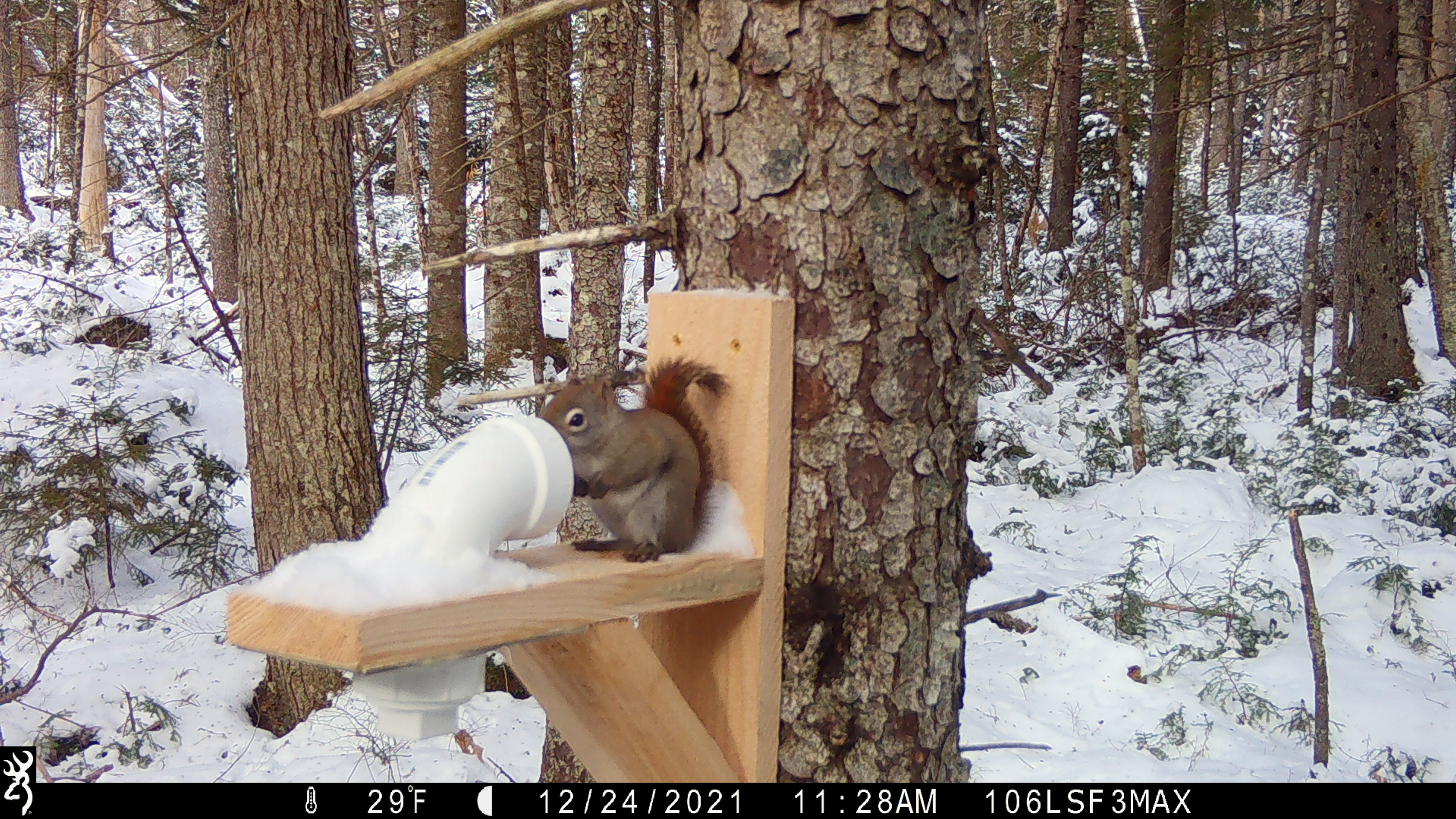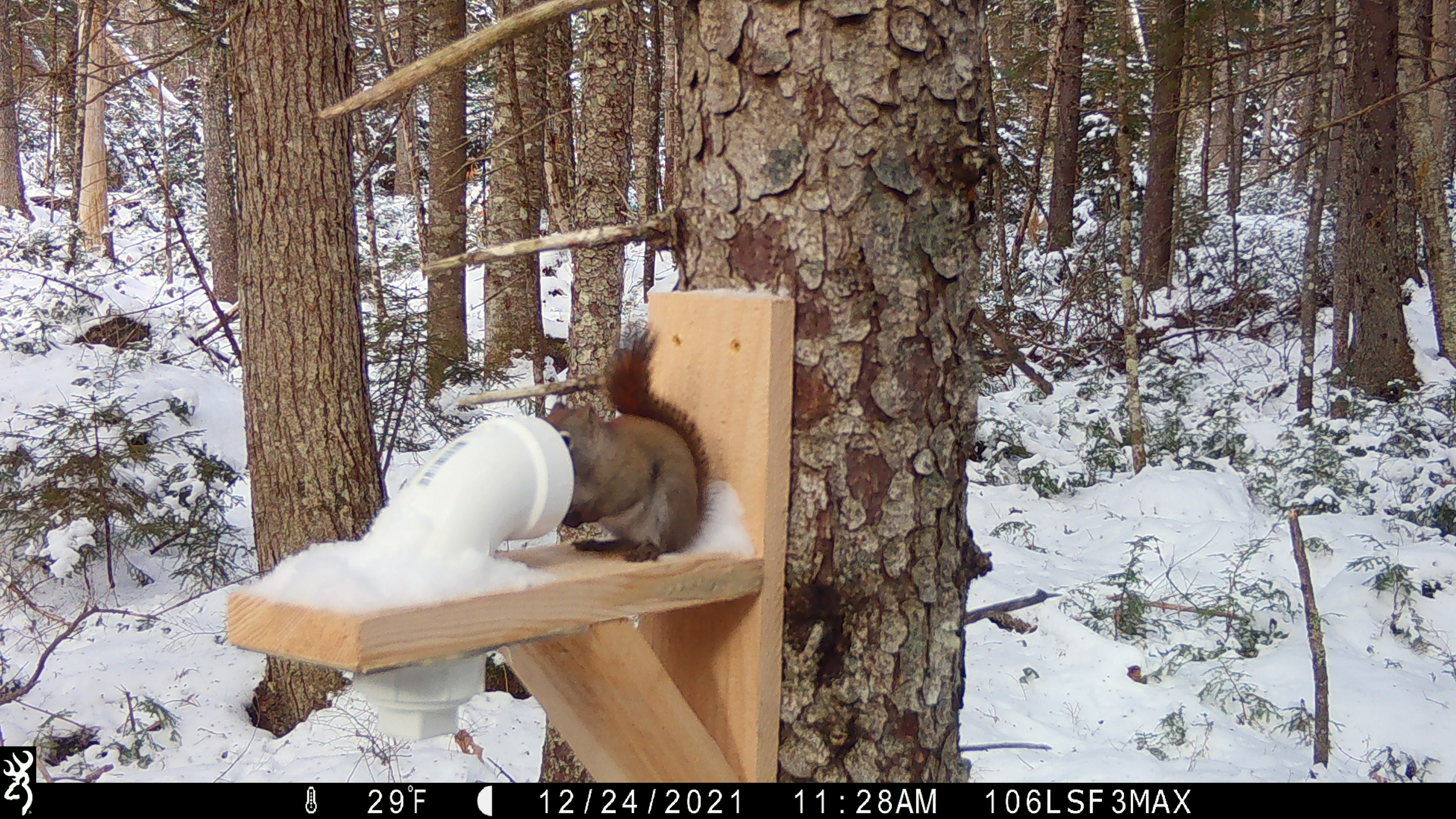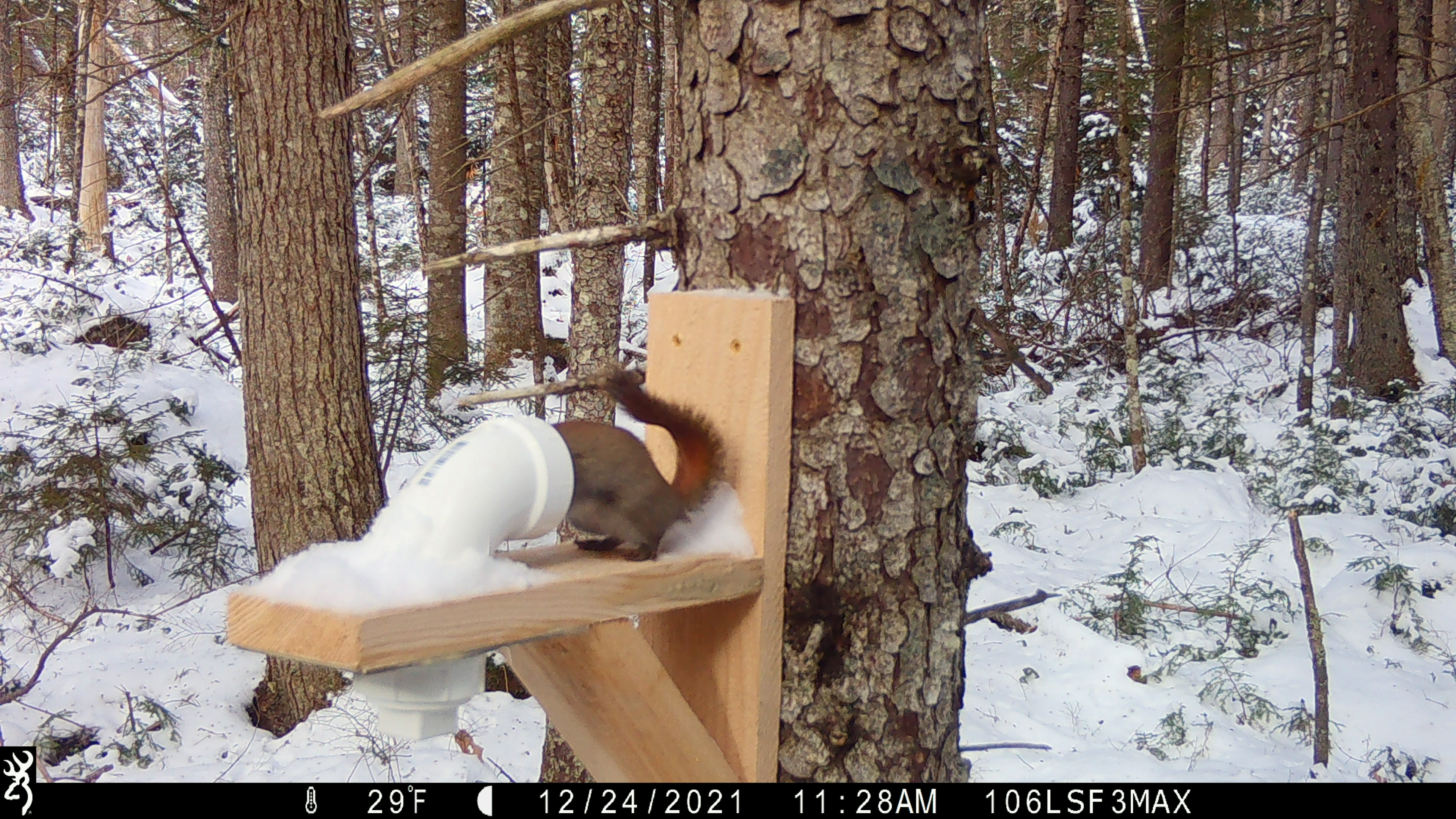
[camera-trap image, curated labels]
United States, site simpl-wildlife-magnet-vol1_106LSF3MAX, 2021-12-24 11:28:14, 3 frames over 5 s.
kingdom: Animalia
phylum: Chordata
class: Mammalia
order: Rodentia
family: Sciuridae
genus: Tamiasciurus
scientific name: Tamiasciurus hudsonicus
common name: red squirrel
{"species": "red squirrel (Tamiasciurus hudsonicus)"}